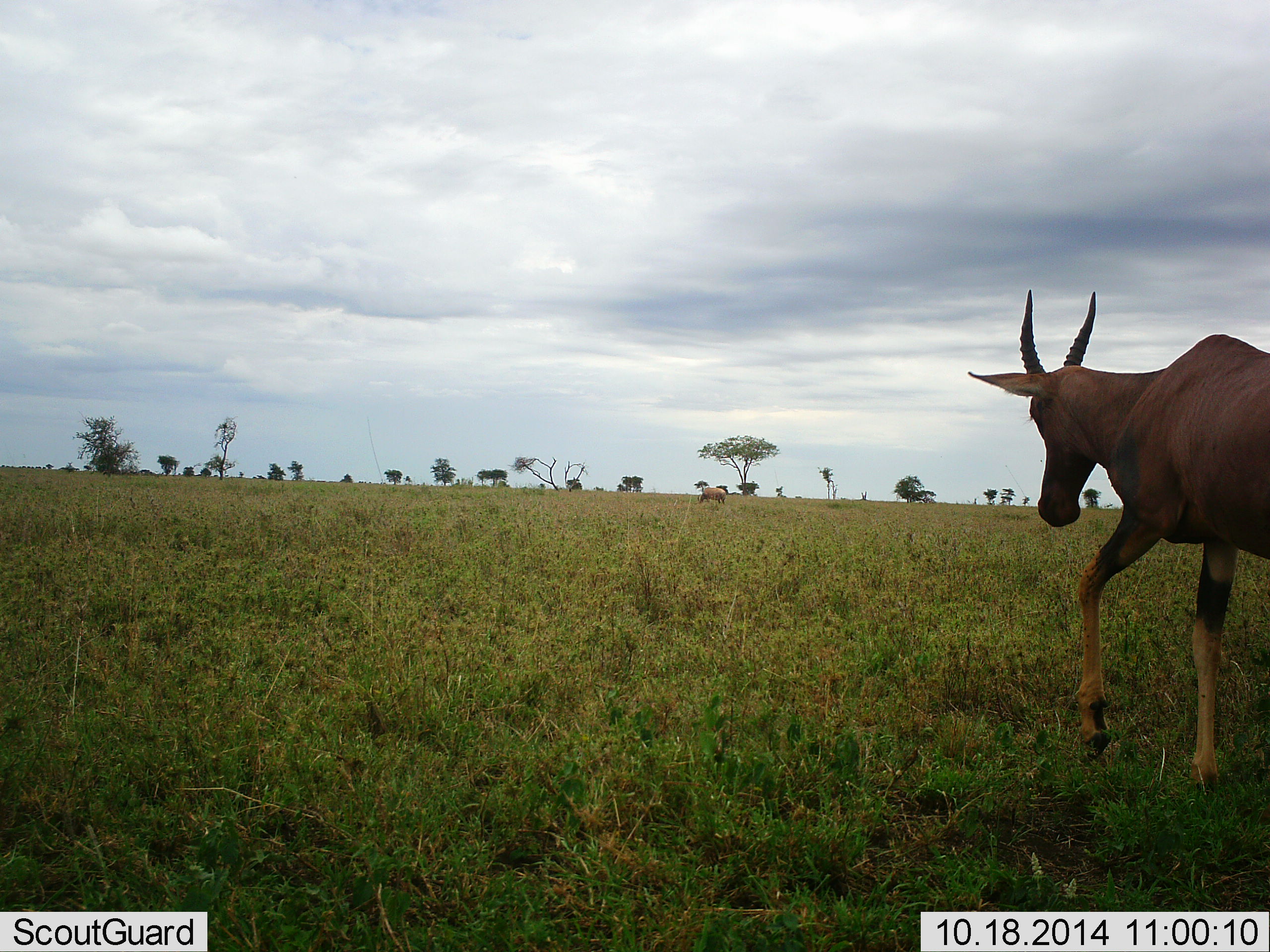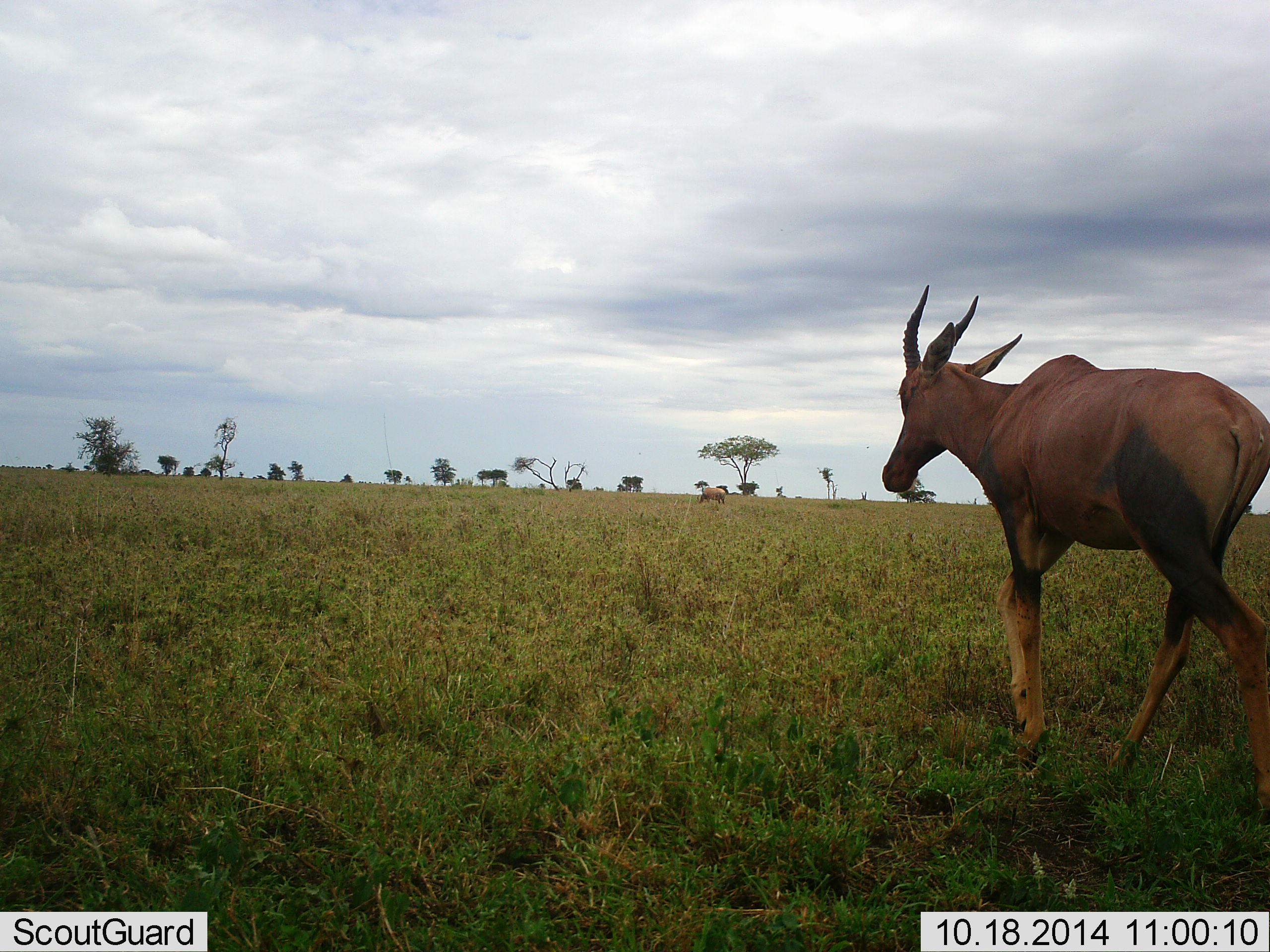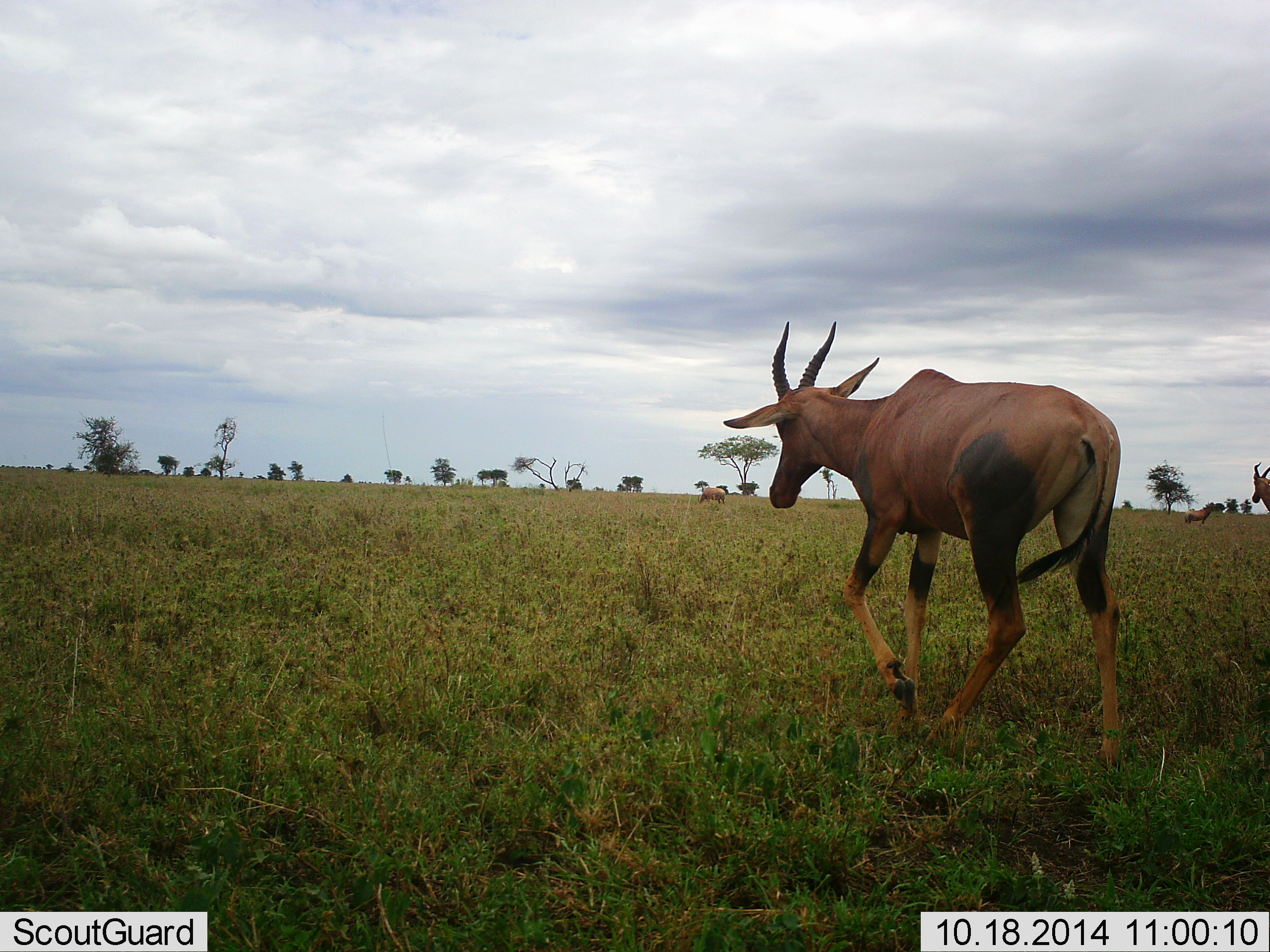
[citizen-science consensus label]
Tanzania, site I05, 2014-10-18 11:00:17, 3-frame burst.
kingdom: Animalia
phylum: Chordata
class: Mammalia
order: Artiodactyla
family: Bovidae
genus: Damaliscus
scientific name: Damaliscus lunatus jimela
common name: topi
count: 2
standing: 55%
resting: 0%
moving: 91%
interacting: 0%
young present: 0%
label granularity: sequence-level